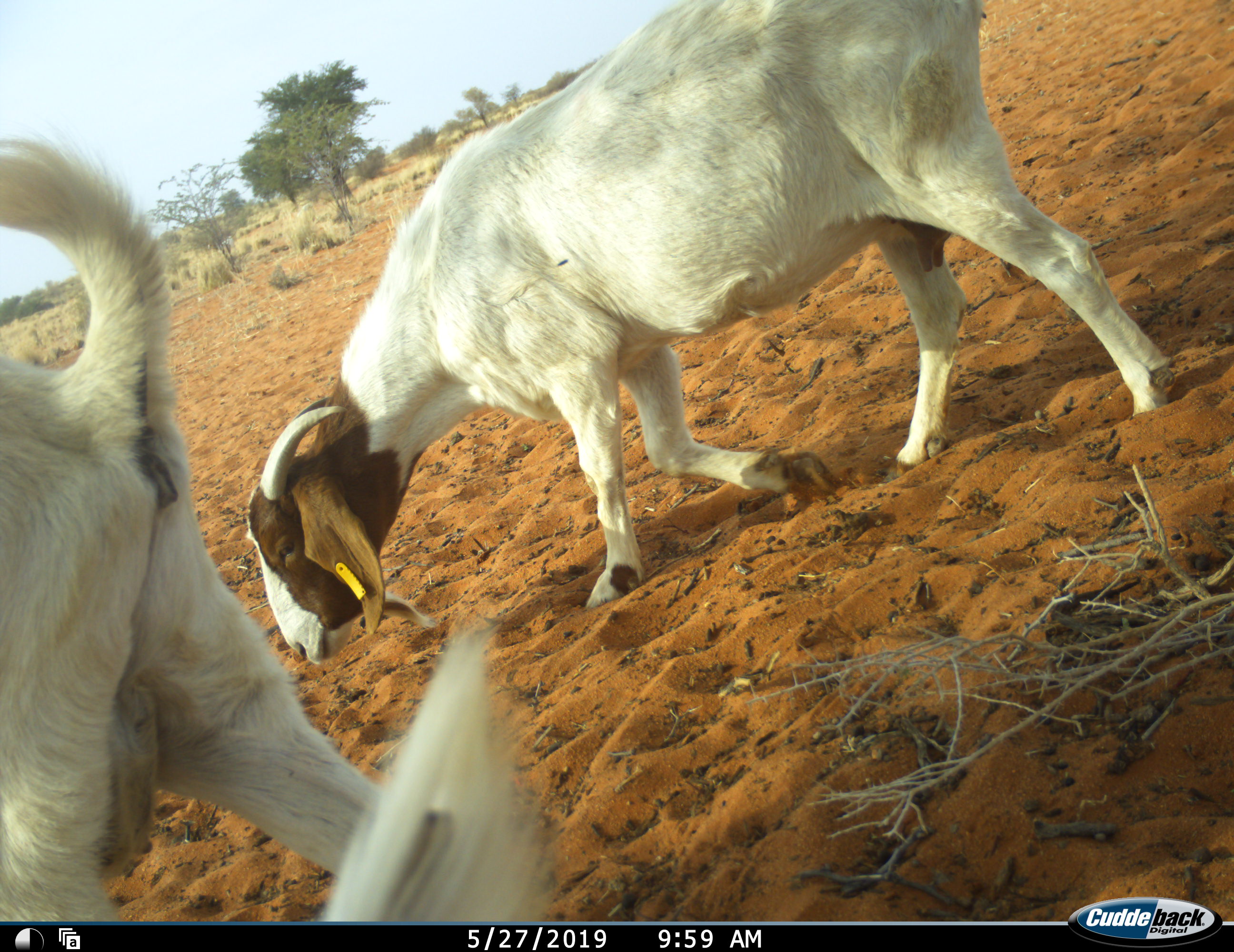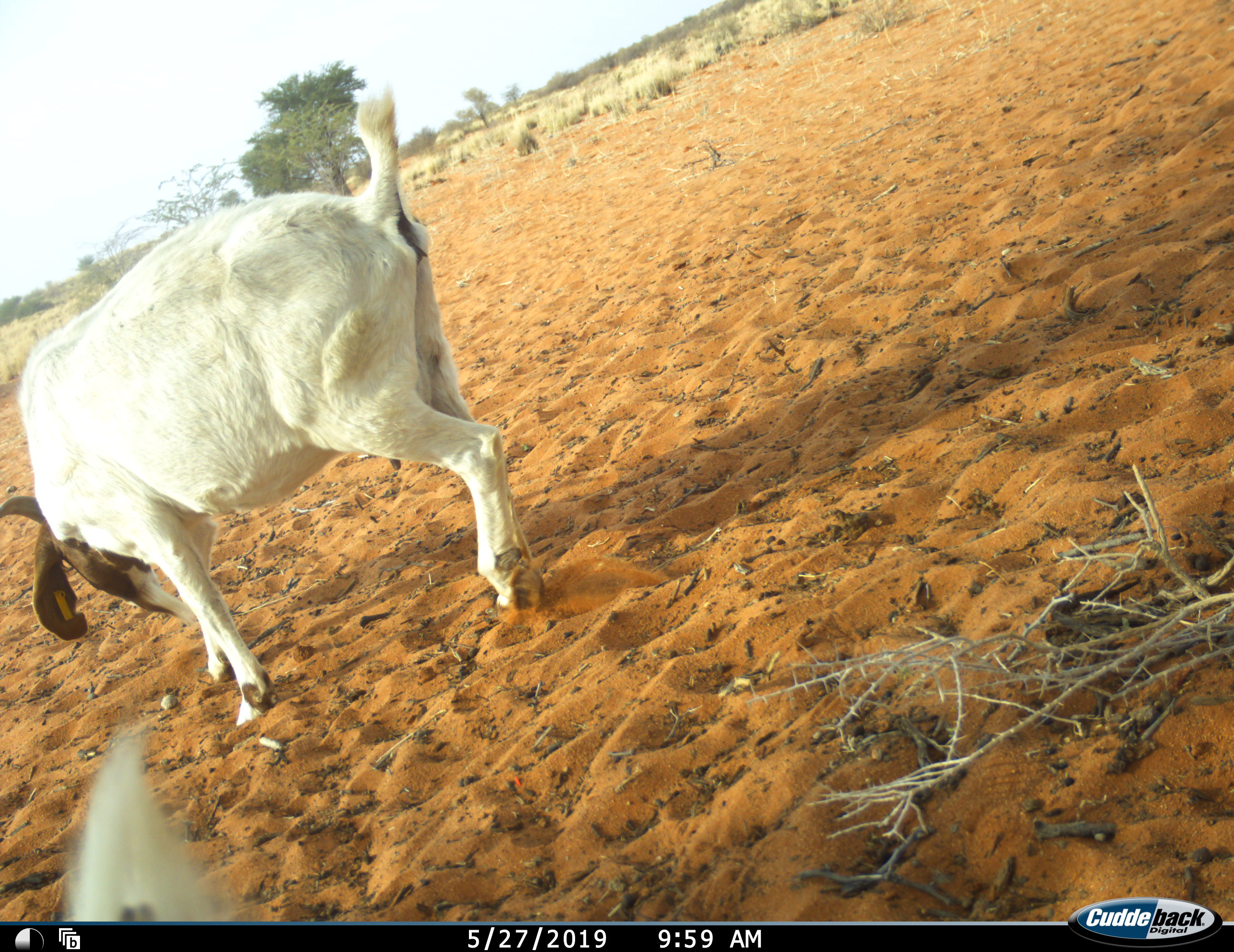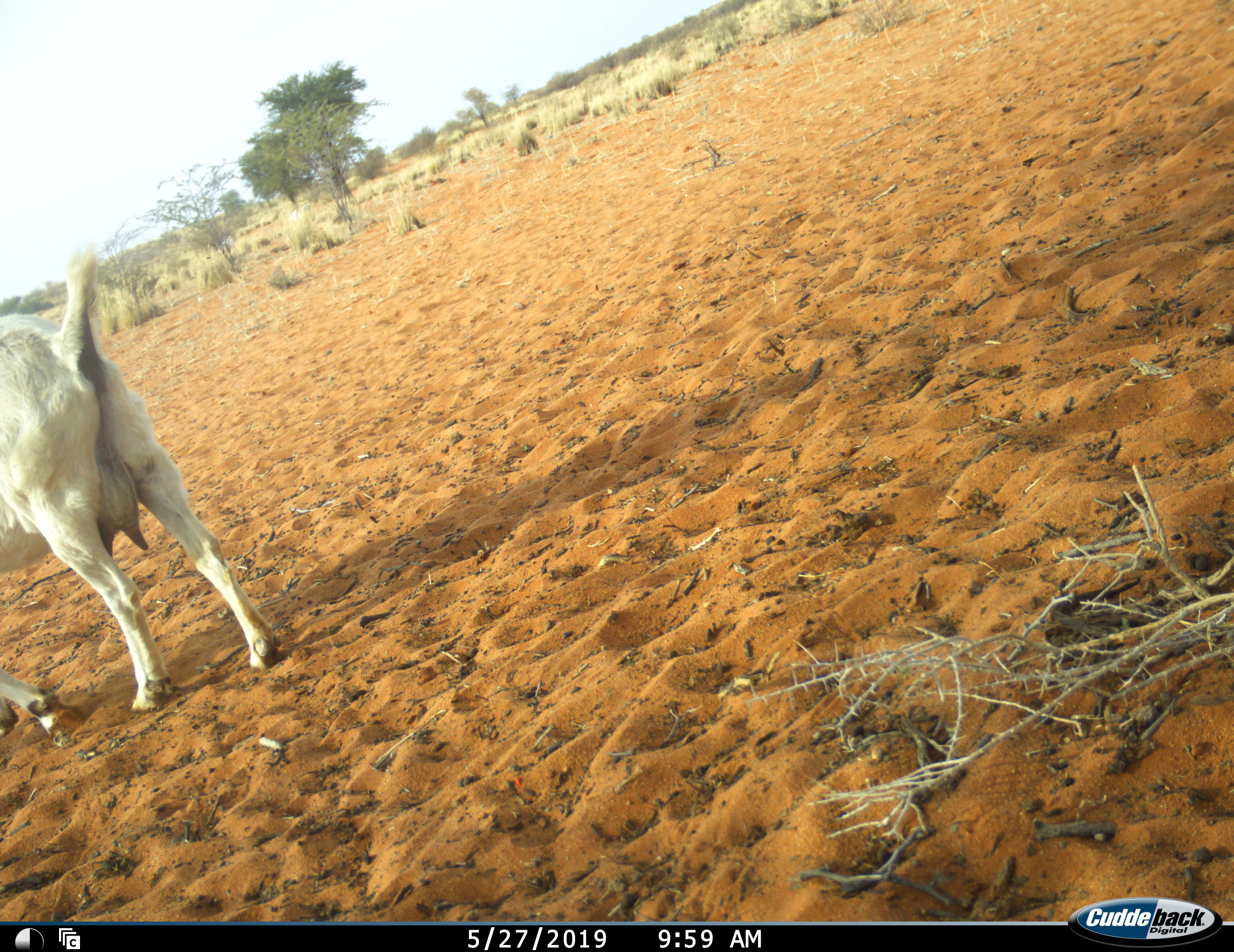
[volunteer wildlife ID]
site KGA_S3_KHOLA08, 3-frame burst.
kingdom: Animalia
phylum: Chordata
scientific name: Vertebrata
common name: domestic animal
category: domesticanimal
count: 2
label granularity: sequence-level